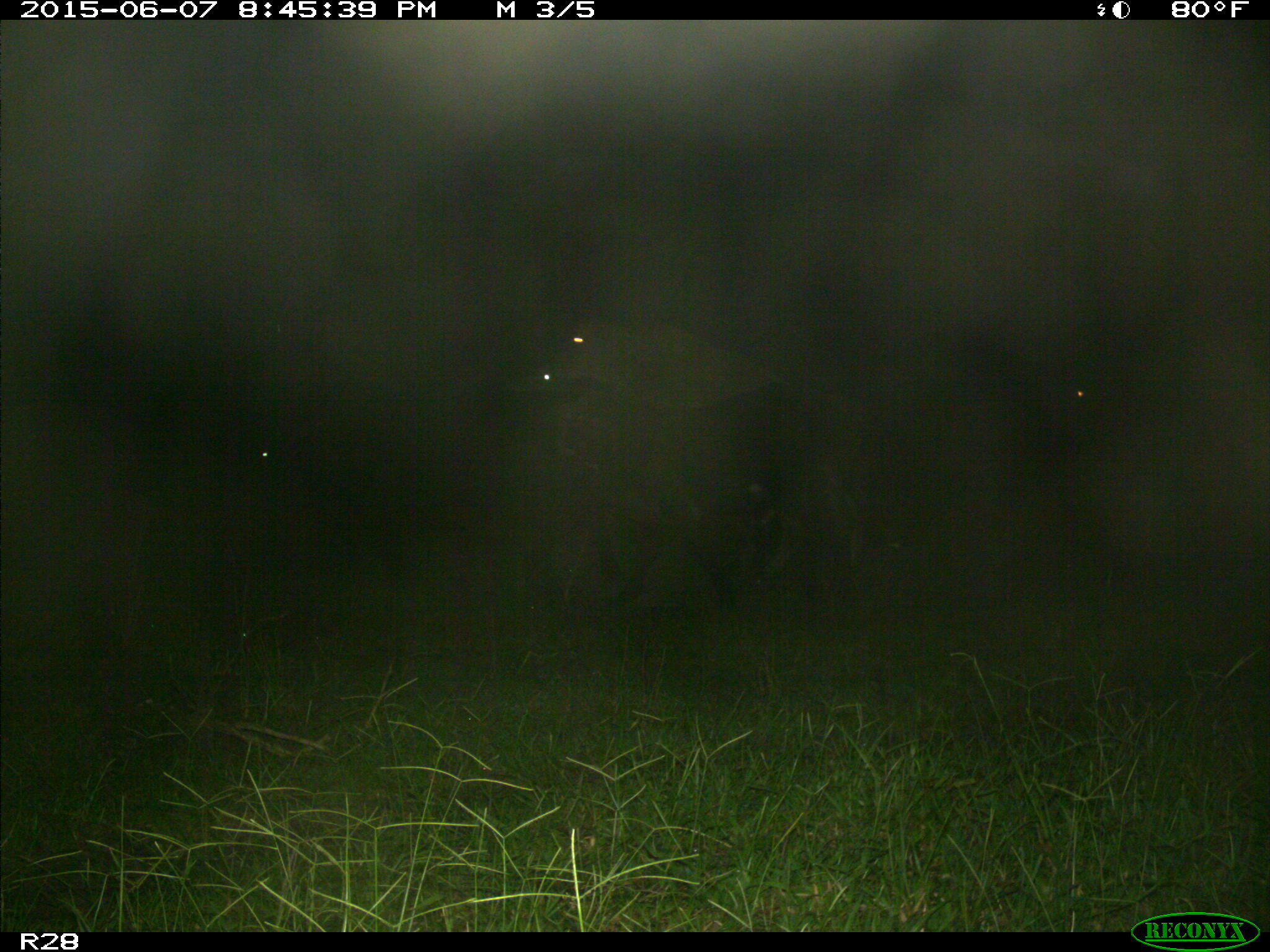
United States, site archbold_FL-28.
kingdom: Animalia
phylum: Chordata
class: Mammalia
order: Artiodactyla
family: Bovidae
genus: Bos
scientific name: Bos taurus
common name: domestic cow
Bos taurus (domestic cow).